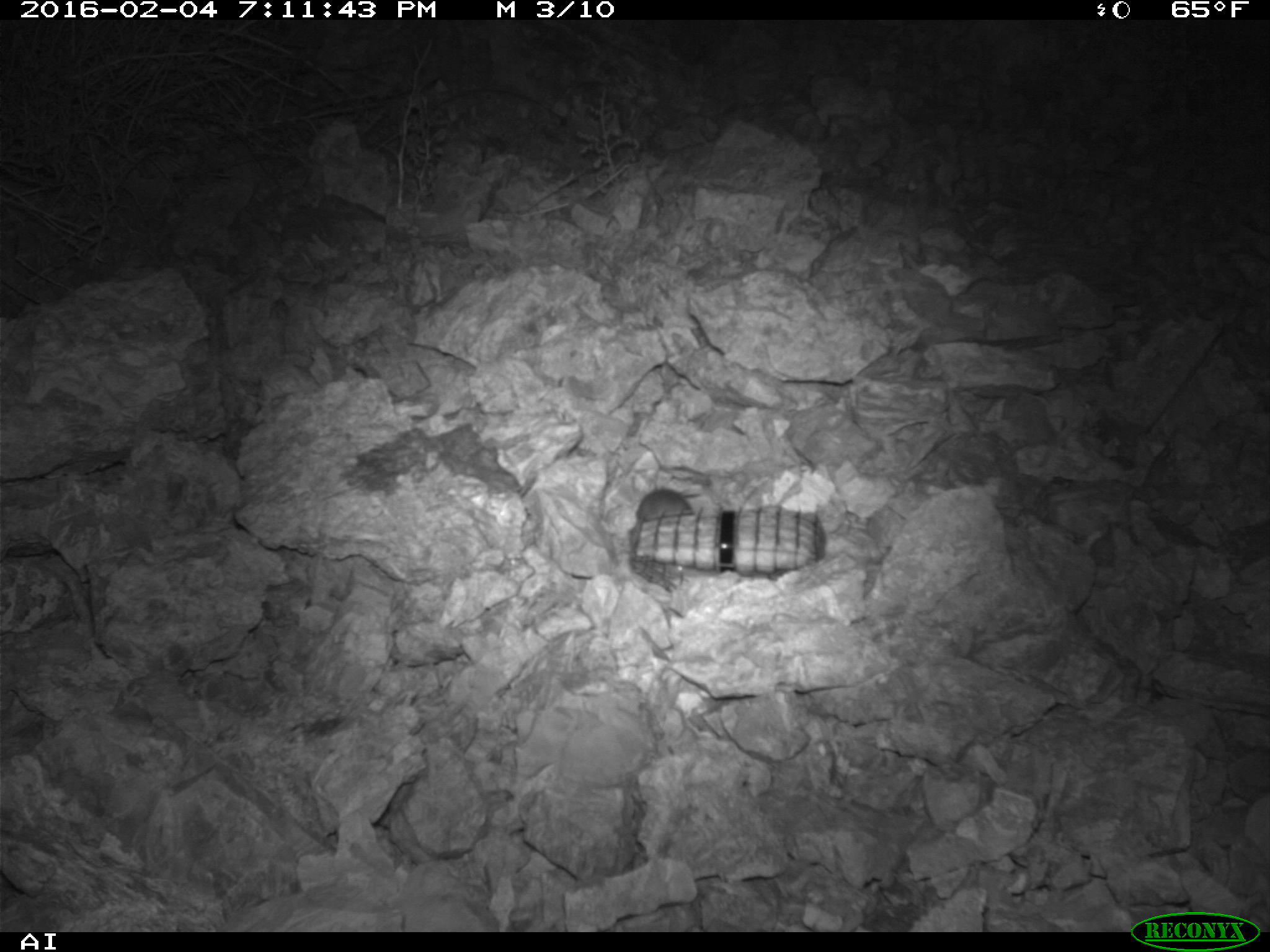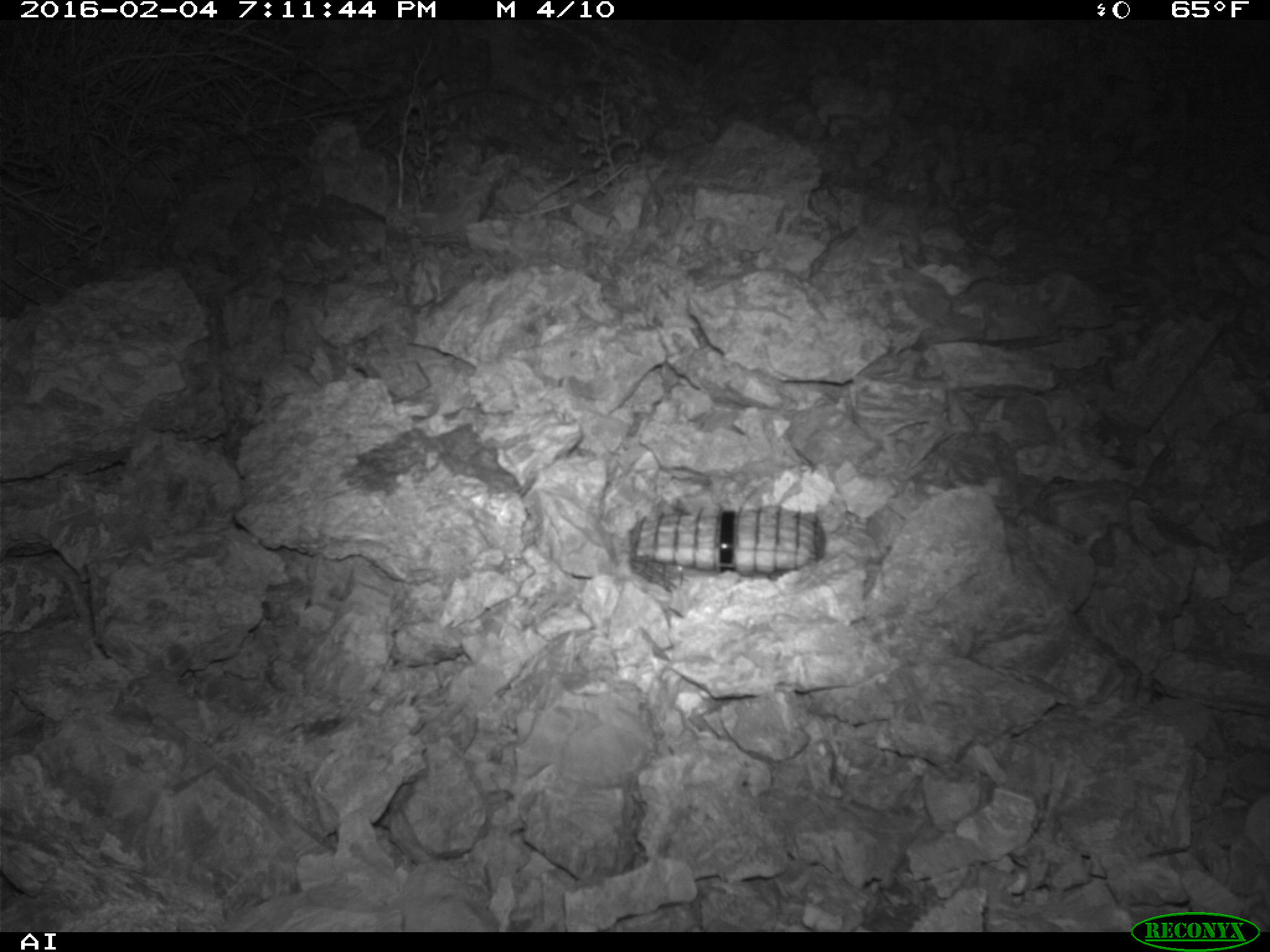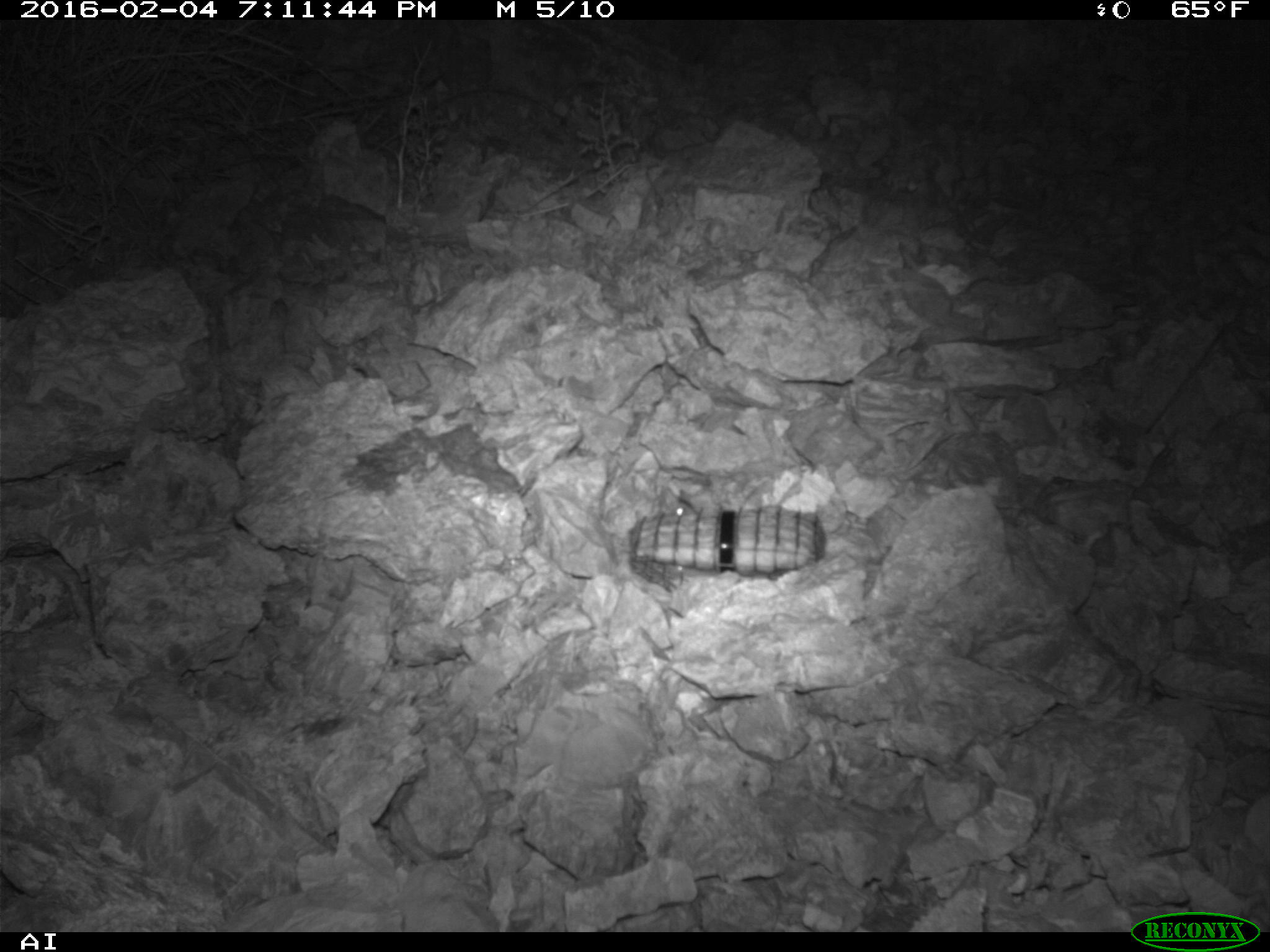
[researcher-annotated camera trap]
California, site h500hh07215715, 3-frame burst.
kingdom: Animalia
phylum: Chordata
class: Mammalia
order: Rodentia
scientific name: Rodentia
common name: rodent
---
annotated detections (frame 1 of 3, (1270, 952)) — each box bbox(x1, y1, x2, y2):
rodent: bbox(636, 472, 695, 516)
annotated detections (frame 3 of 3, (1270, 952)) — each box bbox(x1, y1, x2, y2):
rodent: bbox(661, 487, 698, 522)